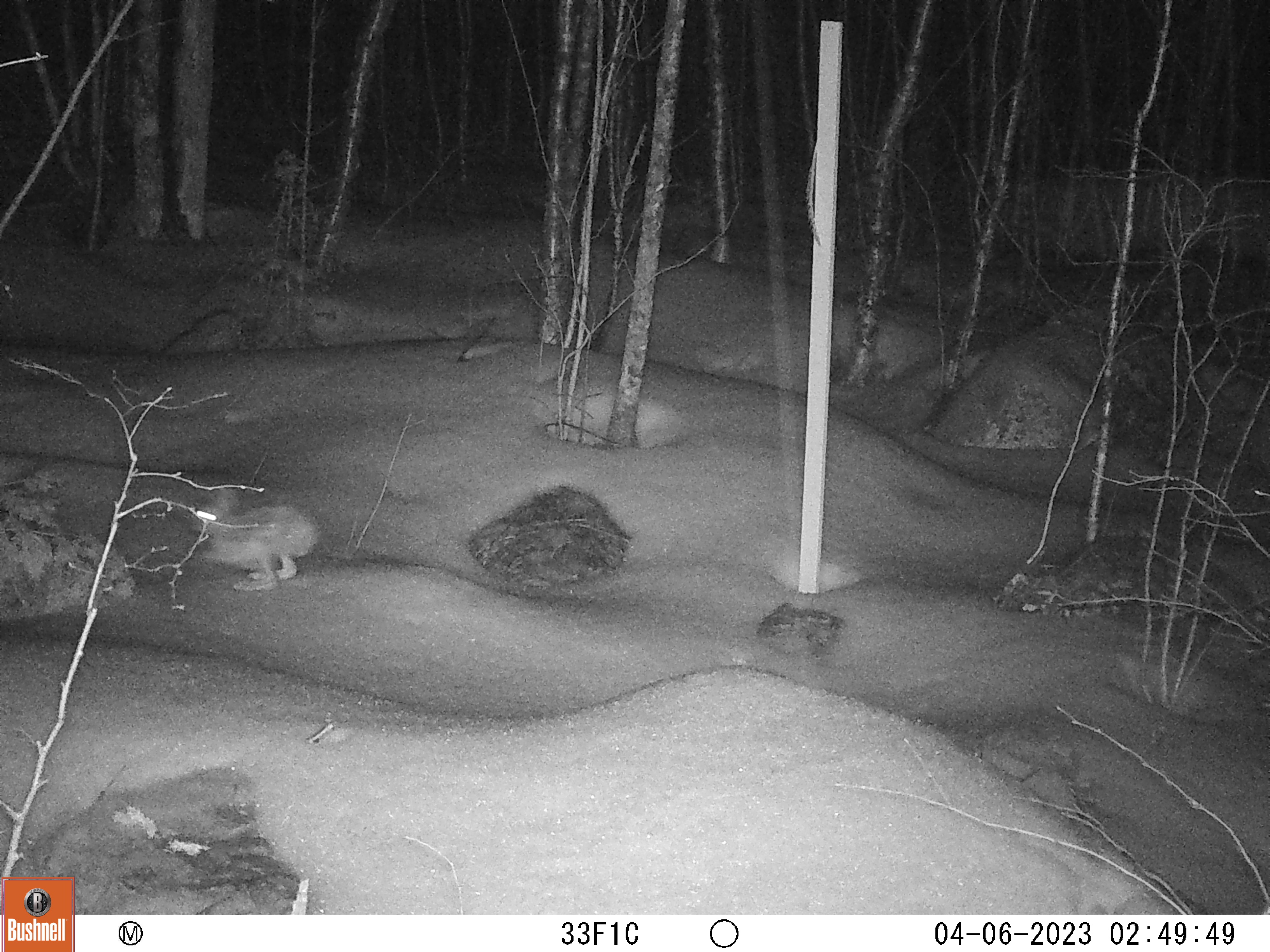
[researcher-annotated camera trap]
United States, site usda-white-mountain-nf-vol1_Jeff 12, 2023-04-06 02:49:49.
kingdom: Animalia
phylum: Chordata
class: Mammalia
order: Lagomorpha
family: Leporidae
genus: Lepus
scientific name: Lepus americanus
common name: snowshoe hare